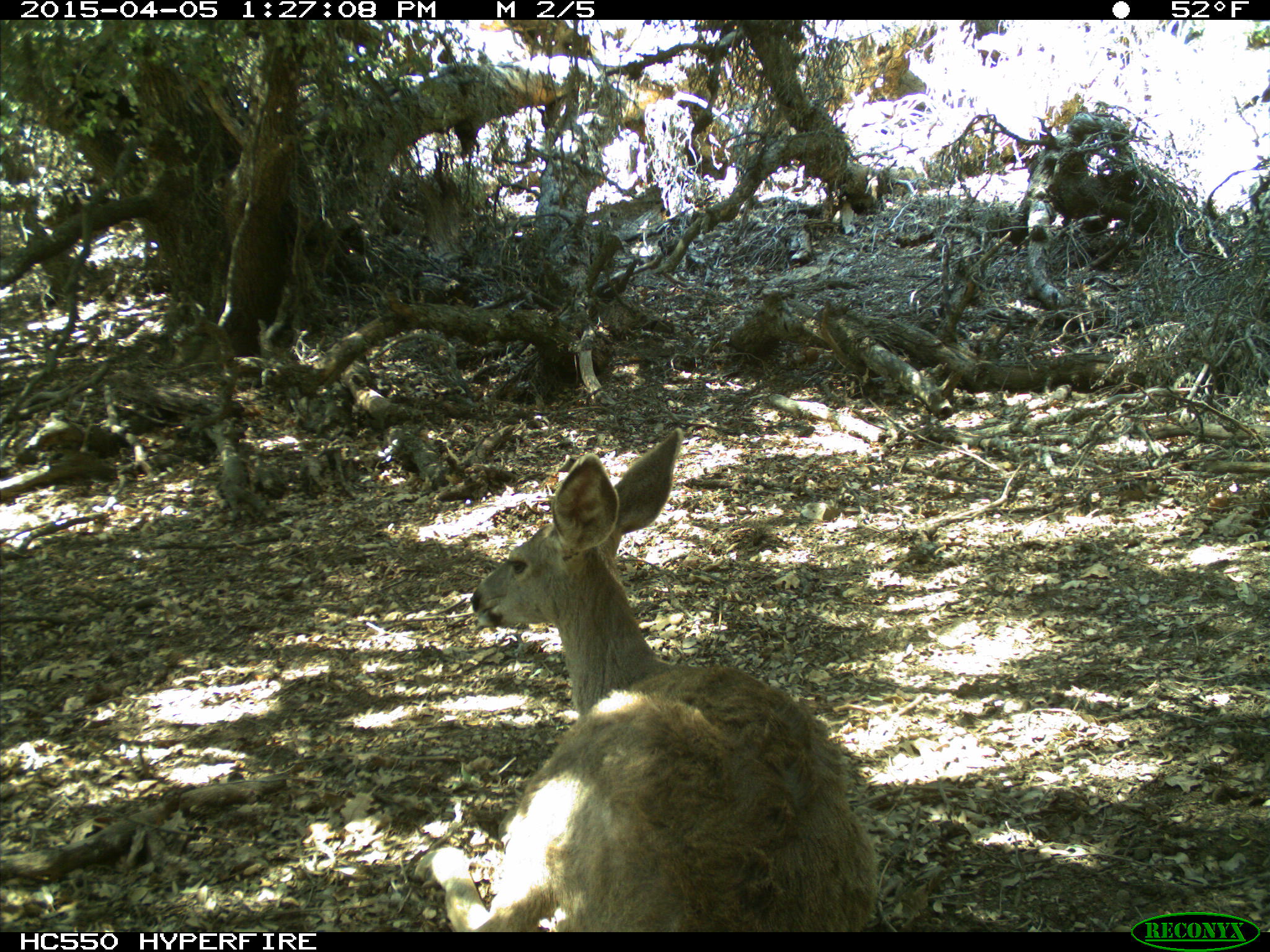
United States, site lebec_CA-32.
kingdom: Animalia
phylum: Chordata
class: Mammalia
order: Artiodactyla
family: Cervidae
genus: Odocoileus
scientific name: Odocoileus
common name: deer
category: unidentified deer